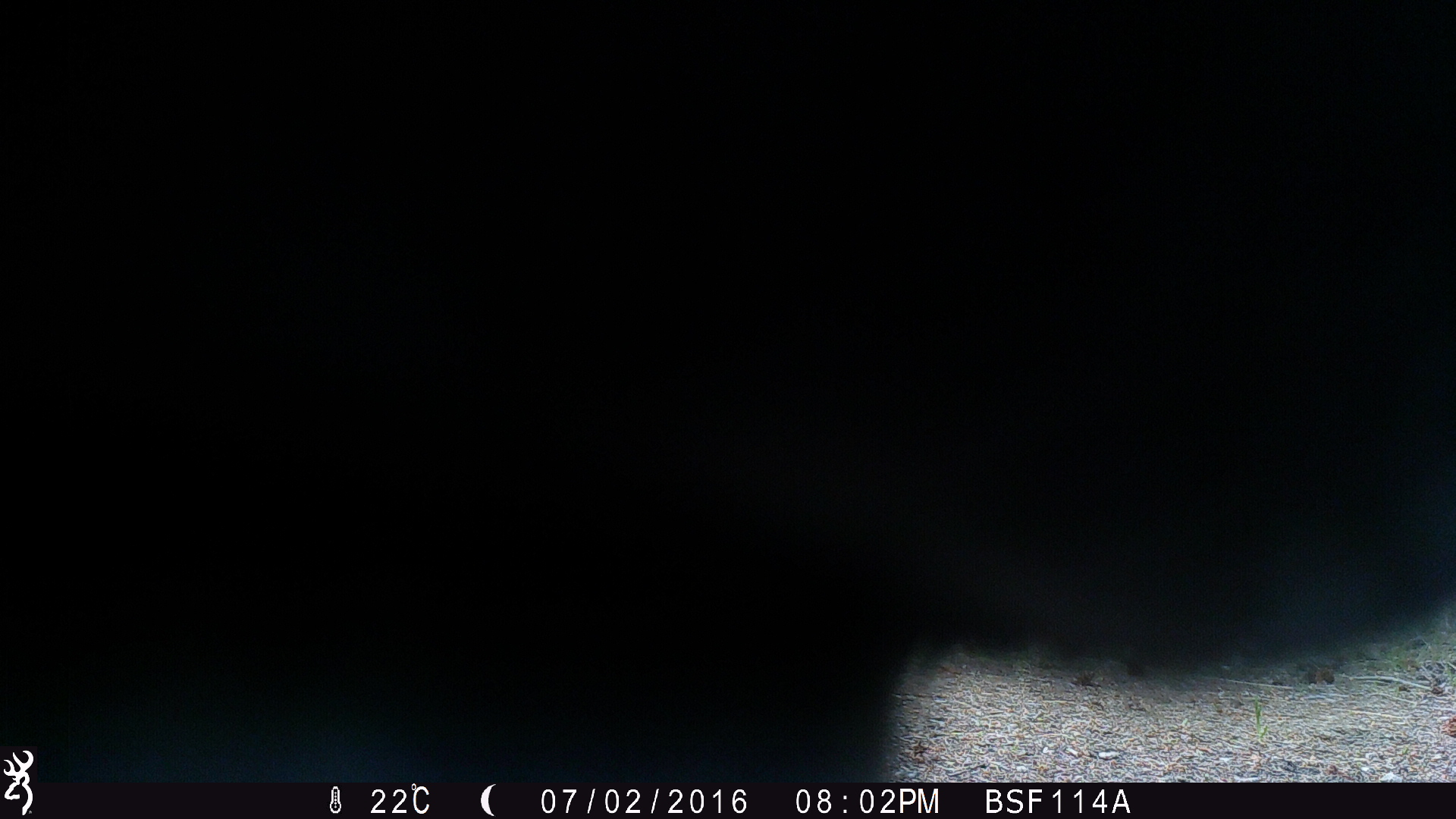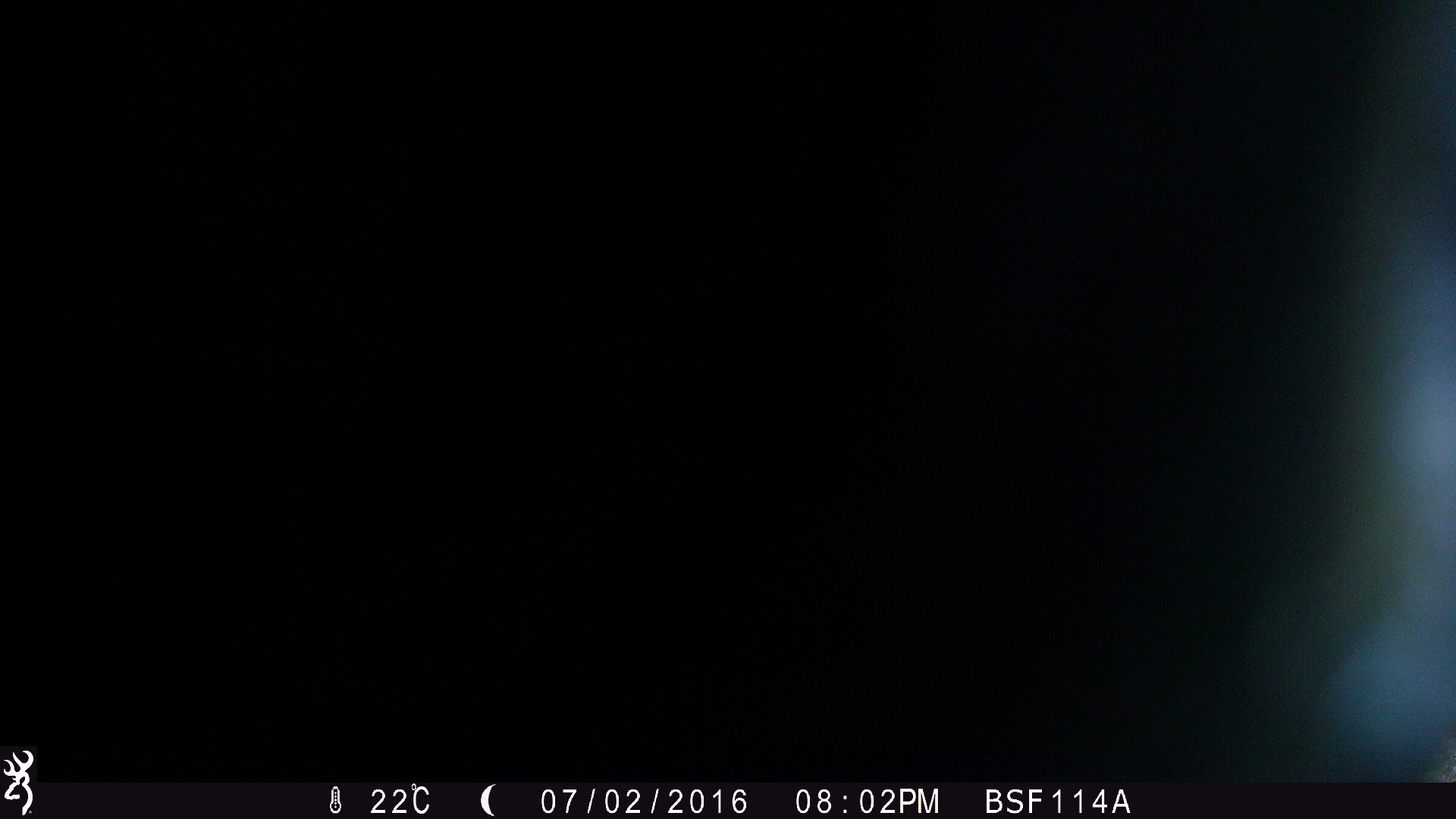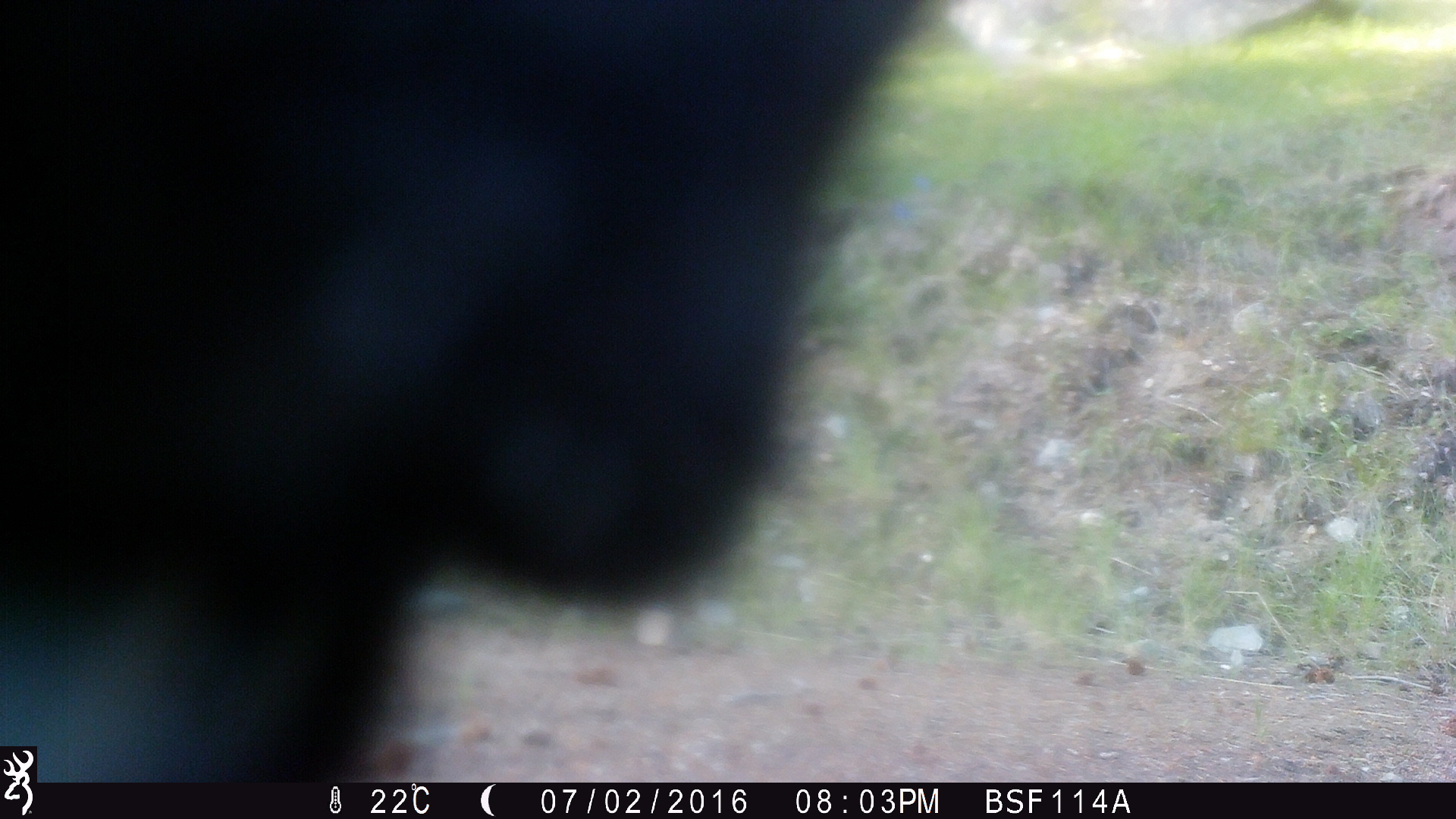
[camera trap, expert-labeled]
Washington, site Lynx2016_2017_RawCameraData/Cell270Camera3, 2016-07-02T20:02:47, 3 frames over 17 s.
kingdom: Animalia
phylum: Chordata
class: Mammalia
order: Artiodactyla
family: Bovidae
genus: Bos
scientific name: Bos taurus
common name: domestic cattle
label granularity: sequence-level